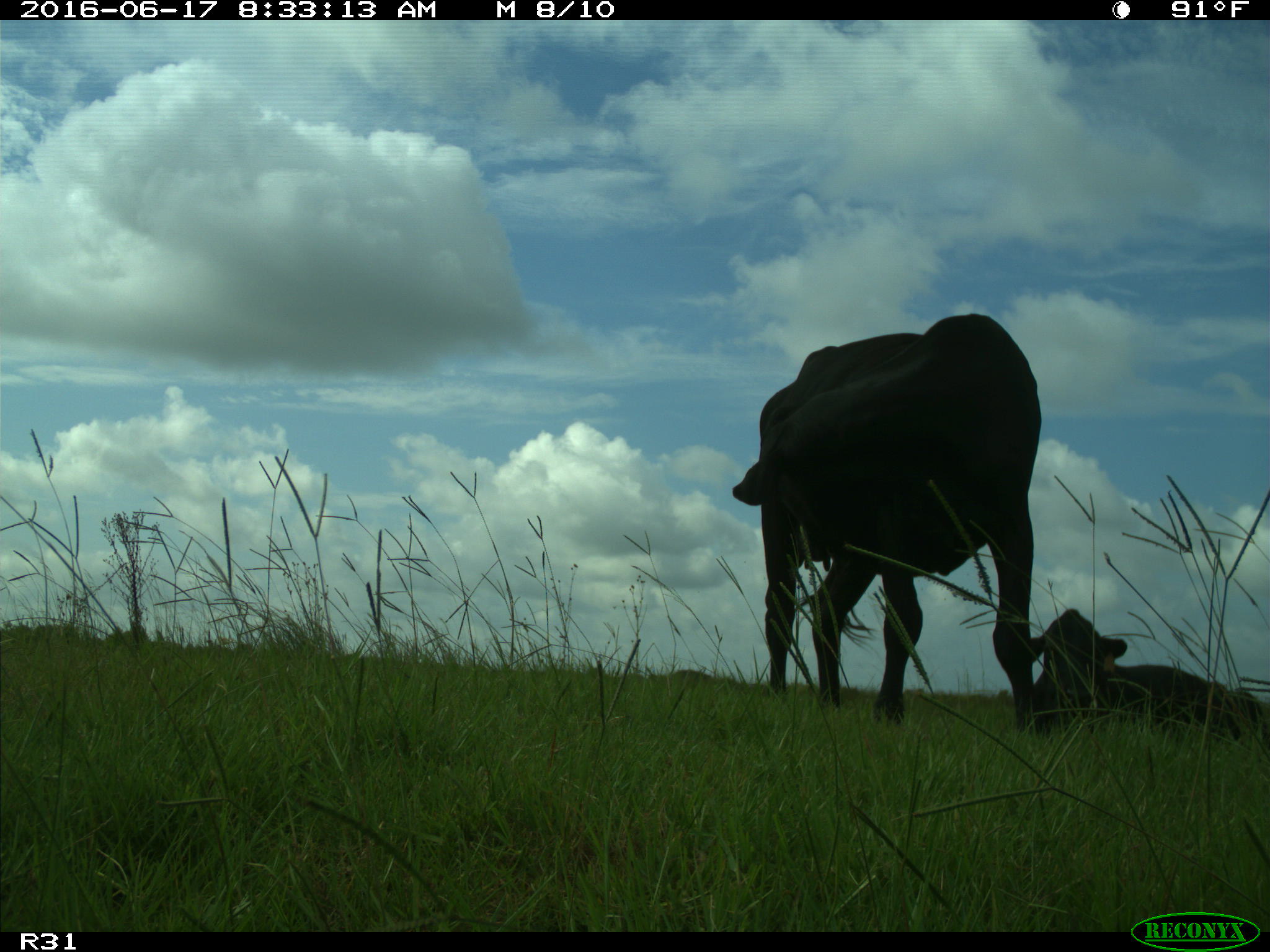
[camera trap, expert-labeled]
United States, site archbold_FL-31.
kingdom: Animalia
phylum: Chordata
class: Mammalia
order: Artiodactyla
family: Bovidae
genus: Bos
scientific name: Bos taurus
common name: domestic cow